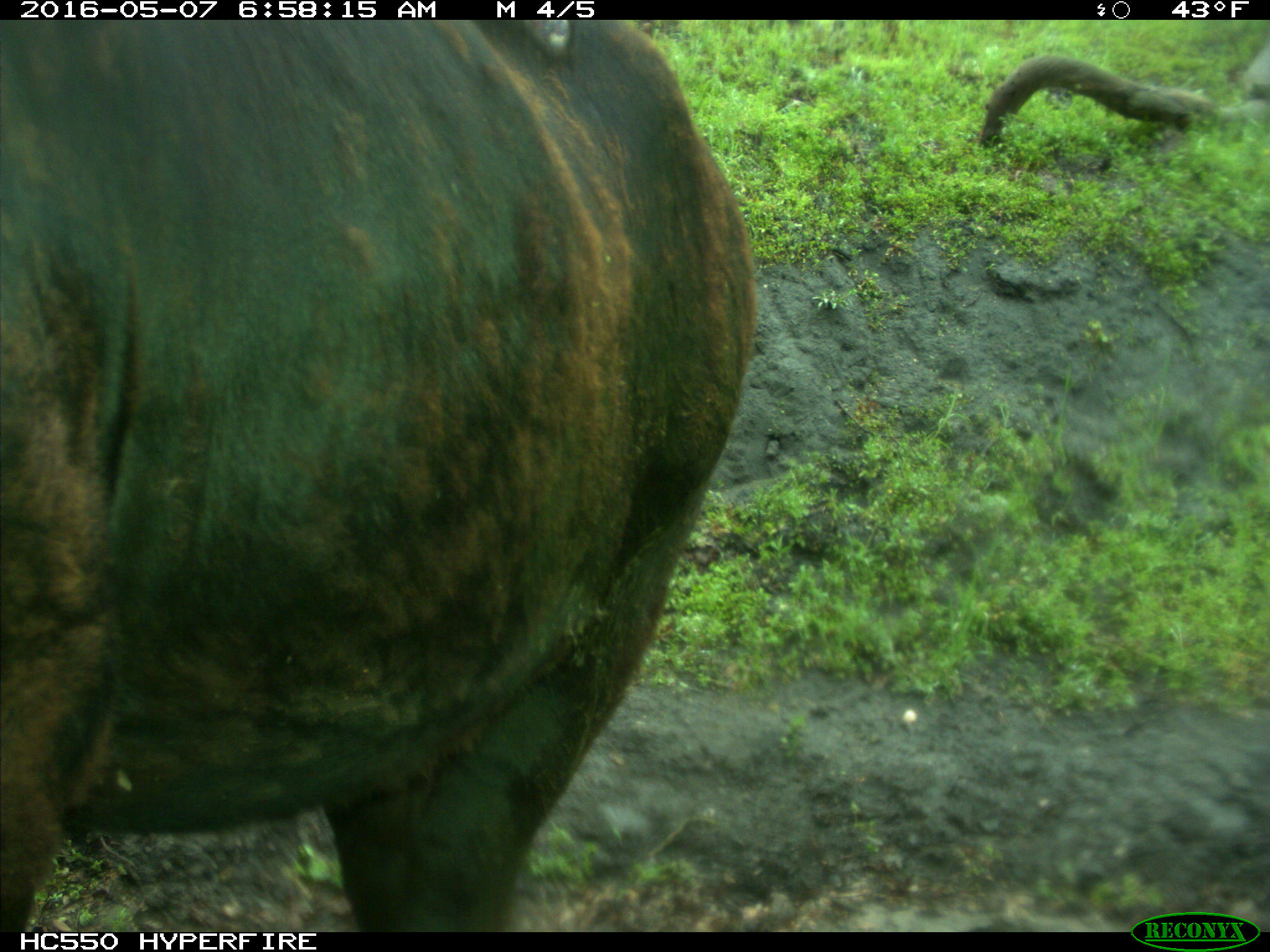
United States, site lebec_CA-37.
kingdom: Animalia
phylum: Chordata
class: Mammalia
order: Artiodactyla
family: Bovidae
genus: Bos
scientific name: Bos taurus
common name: domestic cow